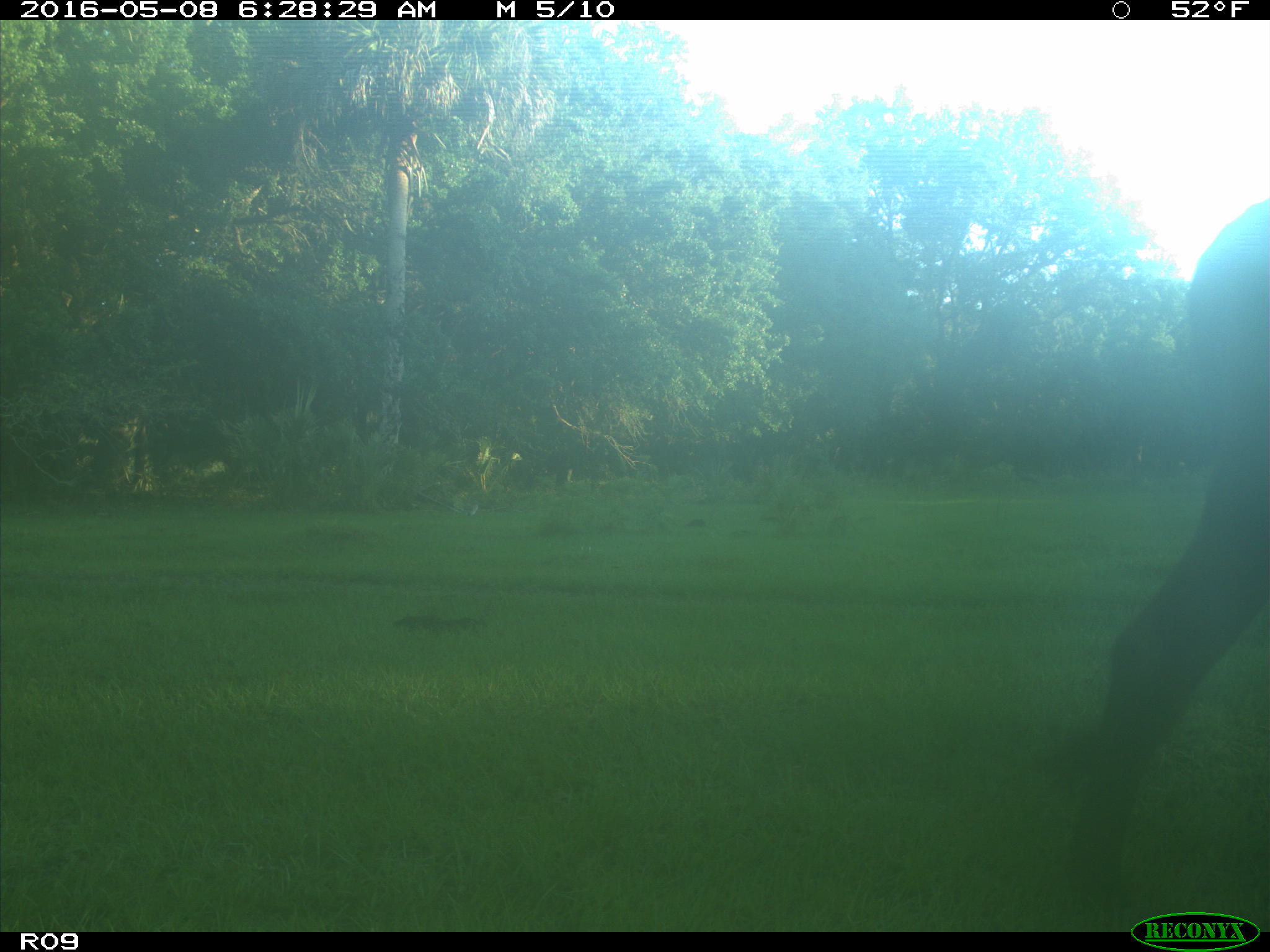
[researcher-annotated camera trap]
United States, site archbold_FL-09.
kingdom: Animalia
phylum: Chordata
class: Mammalia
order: Artiodactyla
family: Bovidae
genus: Bos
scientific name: Bos taurus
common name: domestic cow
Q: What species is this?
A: Bos taurus (domestic cow).